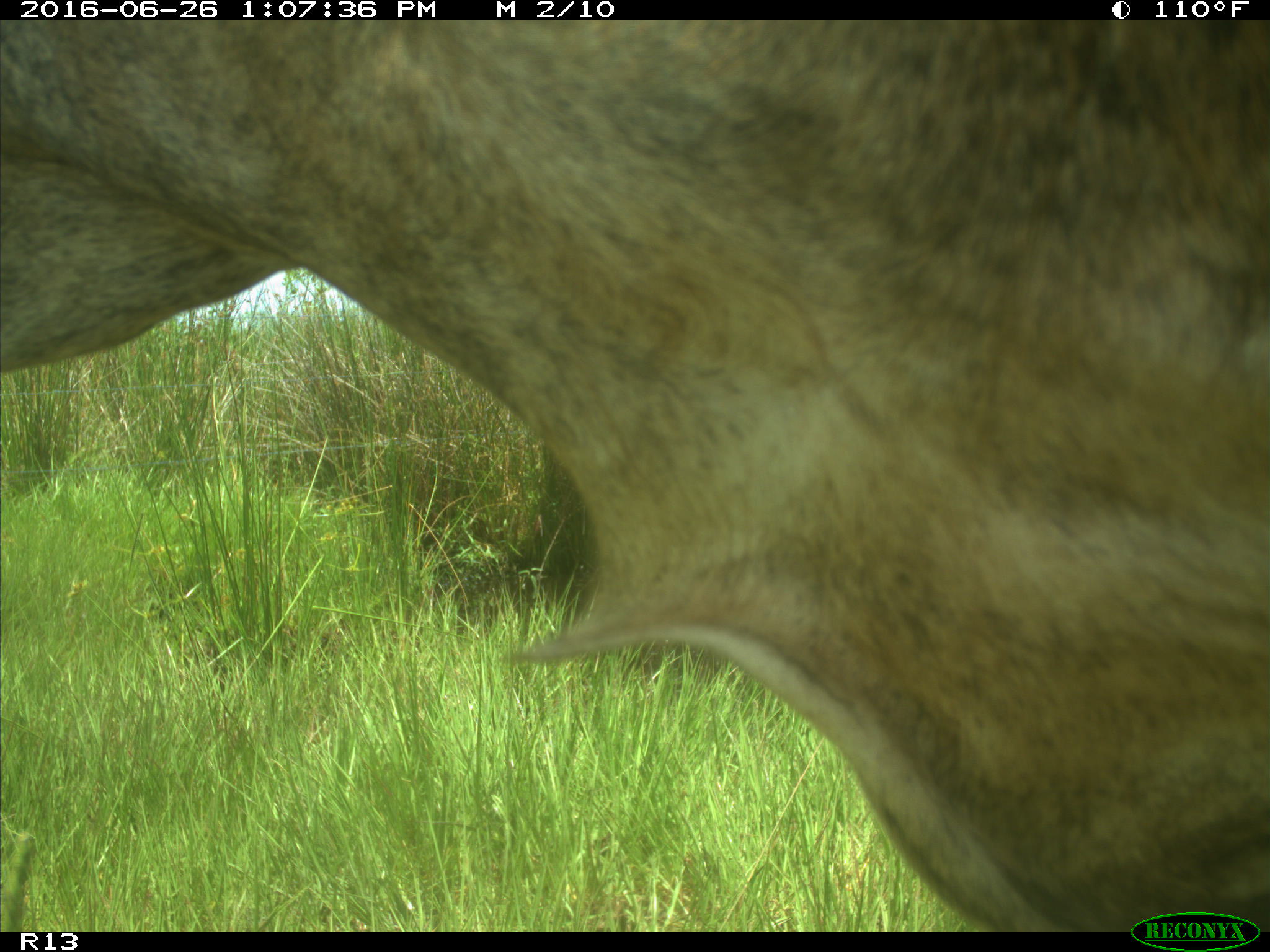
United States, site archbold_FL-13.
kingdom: Animalia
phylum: Chordata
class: Mammalia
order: Artiodactyla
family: Bovidae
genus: Bos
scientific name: Bos taurus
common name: domestic cow